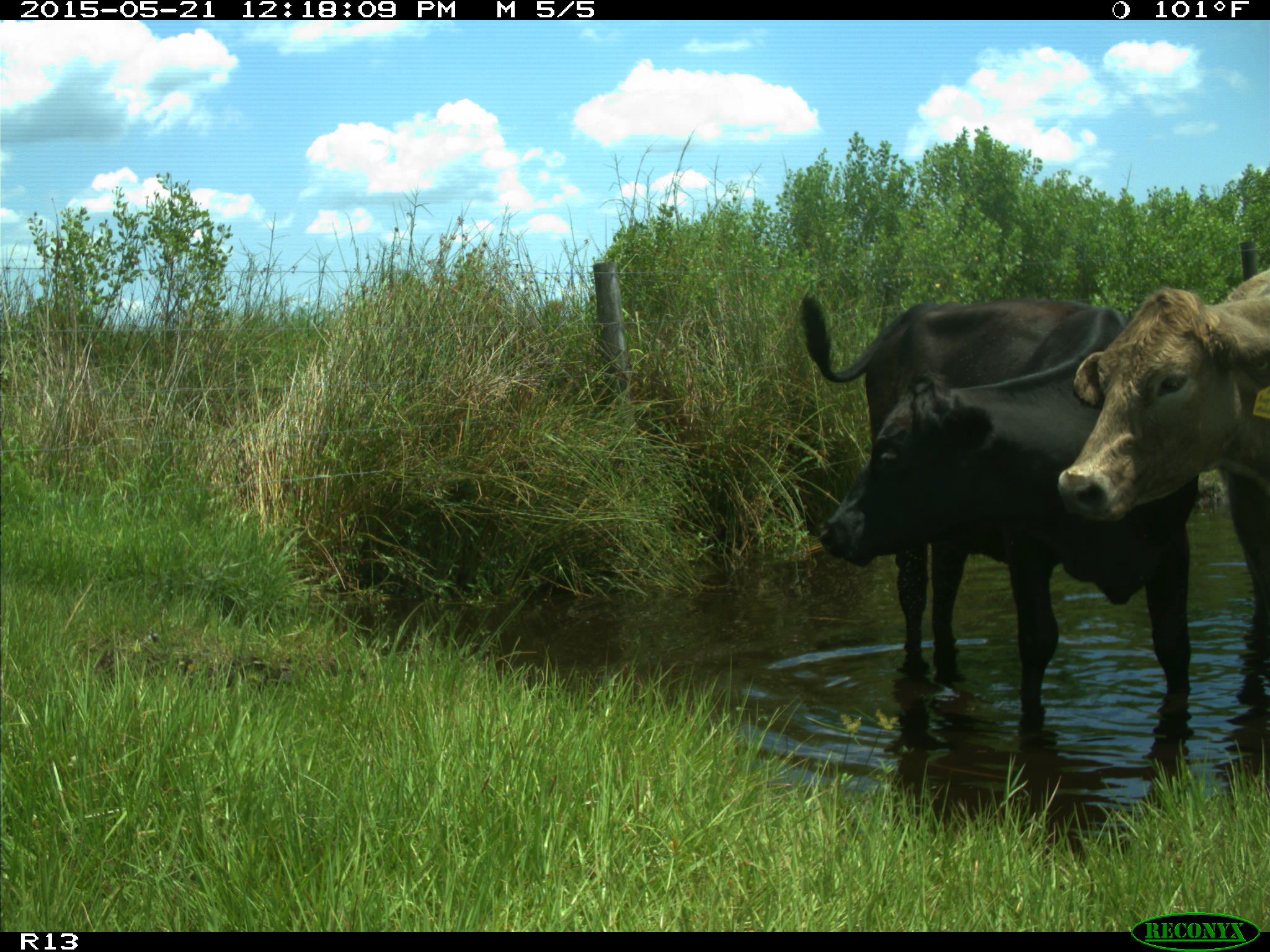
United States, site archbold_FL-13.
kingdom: Animalia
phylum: Chordata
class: Mammalia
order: Artiodactyla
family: Bovidae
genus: Bos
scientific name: Bos taurus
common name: domestic cow